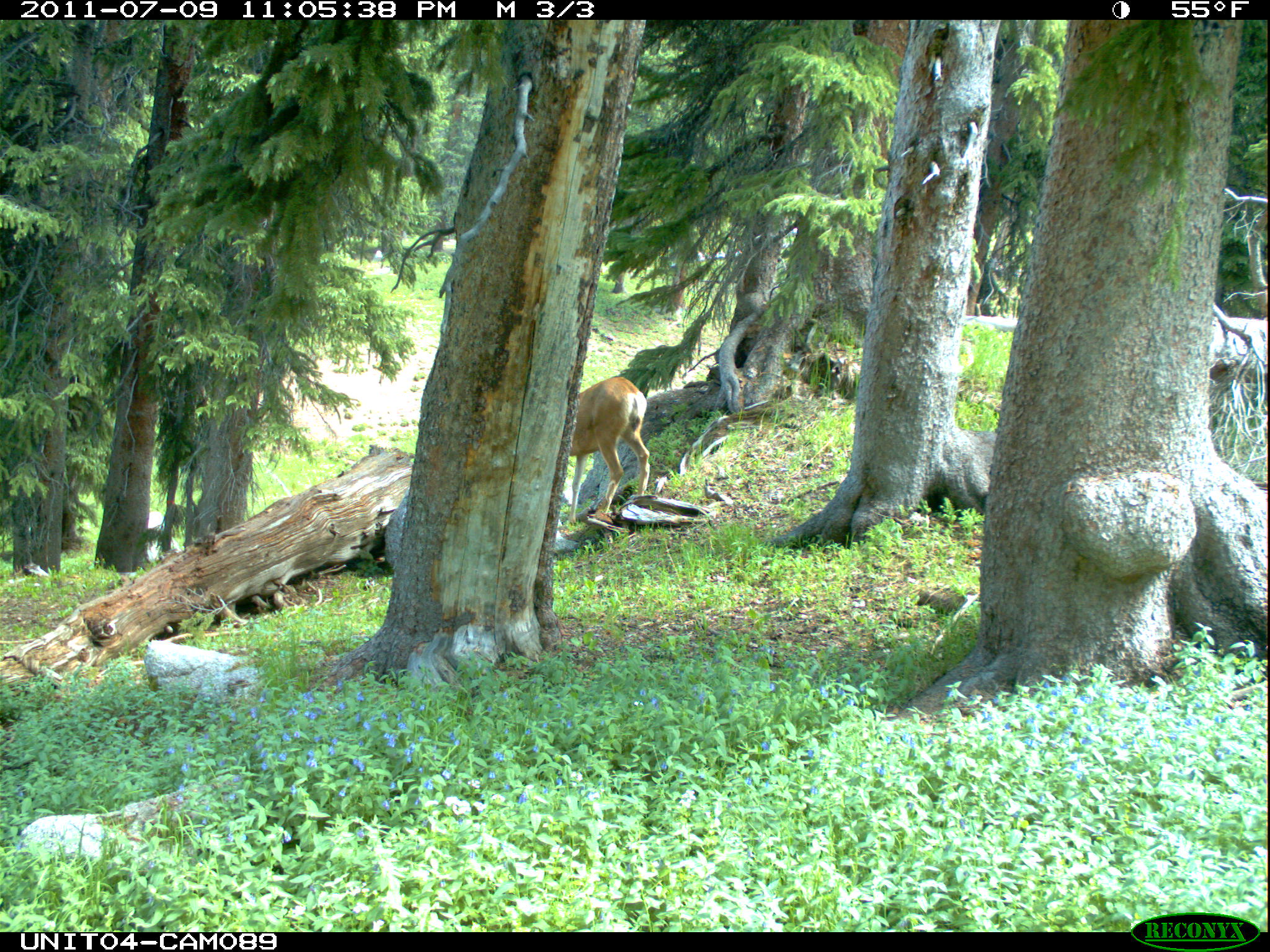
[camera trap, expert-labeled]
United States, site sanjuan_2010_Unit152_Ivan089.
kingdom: Animalia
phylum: Chordata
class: Mammalia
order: Artiodactyla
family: Cervidae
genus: Odocoileus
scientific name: Odocoileus hemionus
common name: mule deer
Odocoileus hemionus (mule deer).